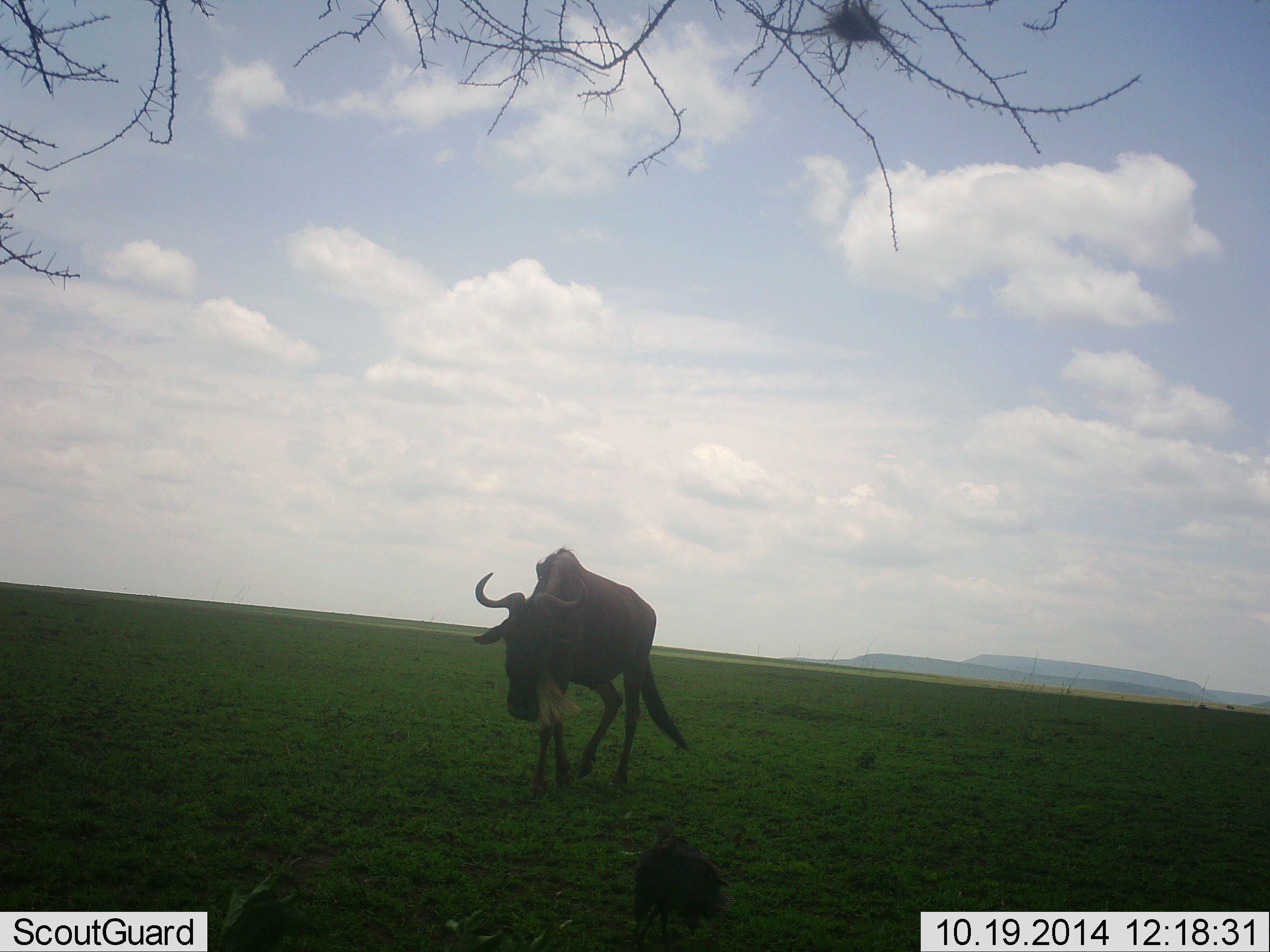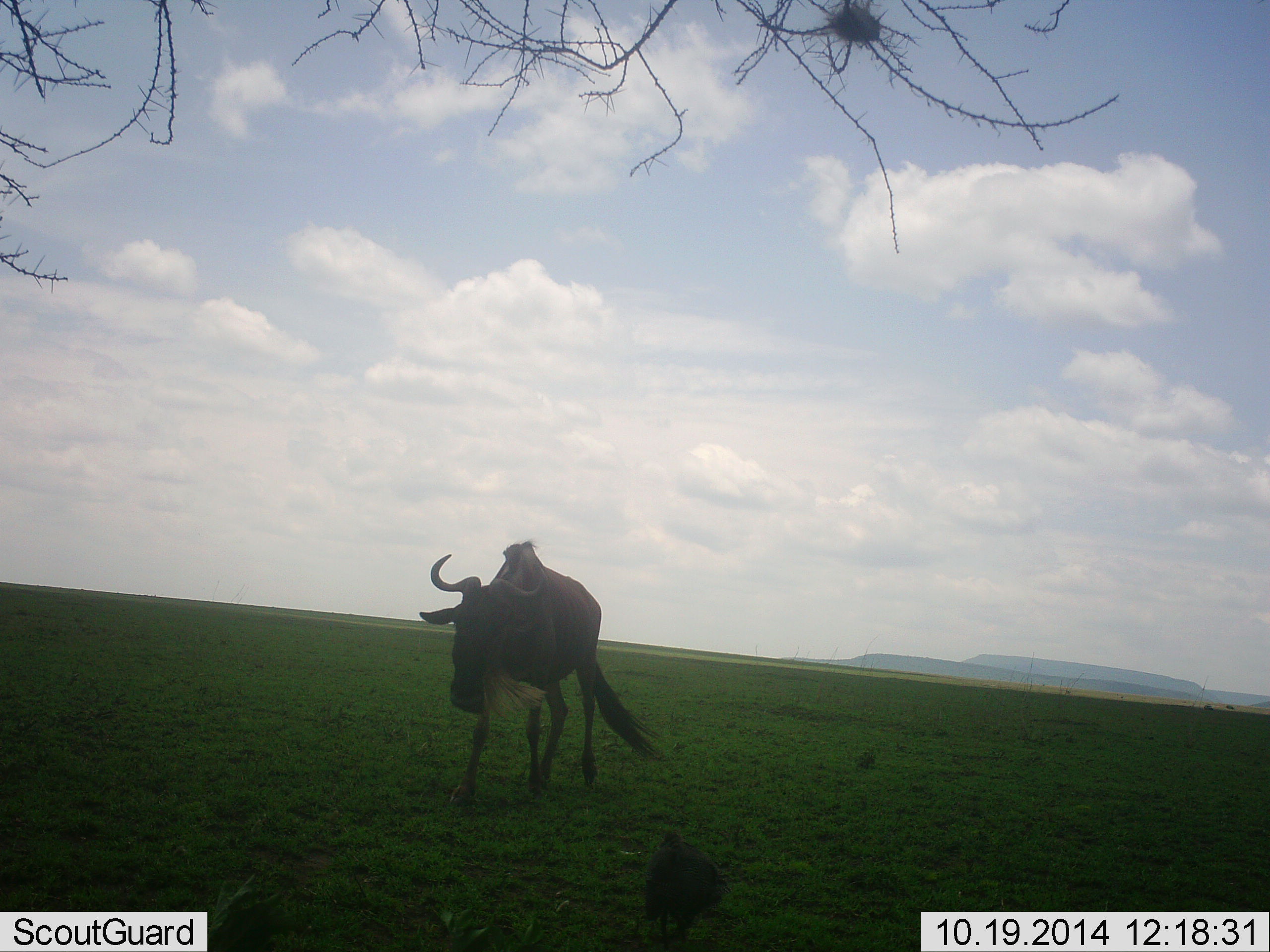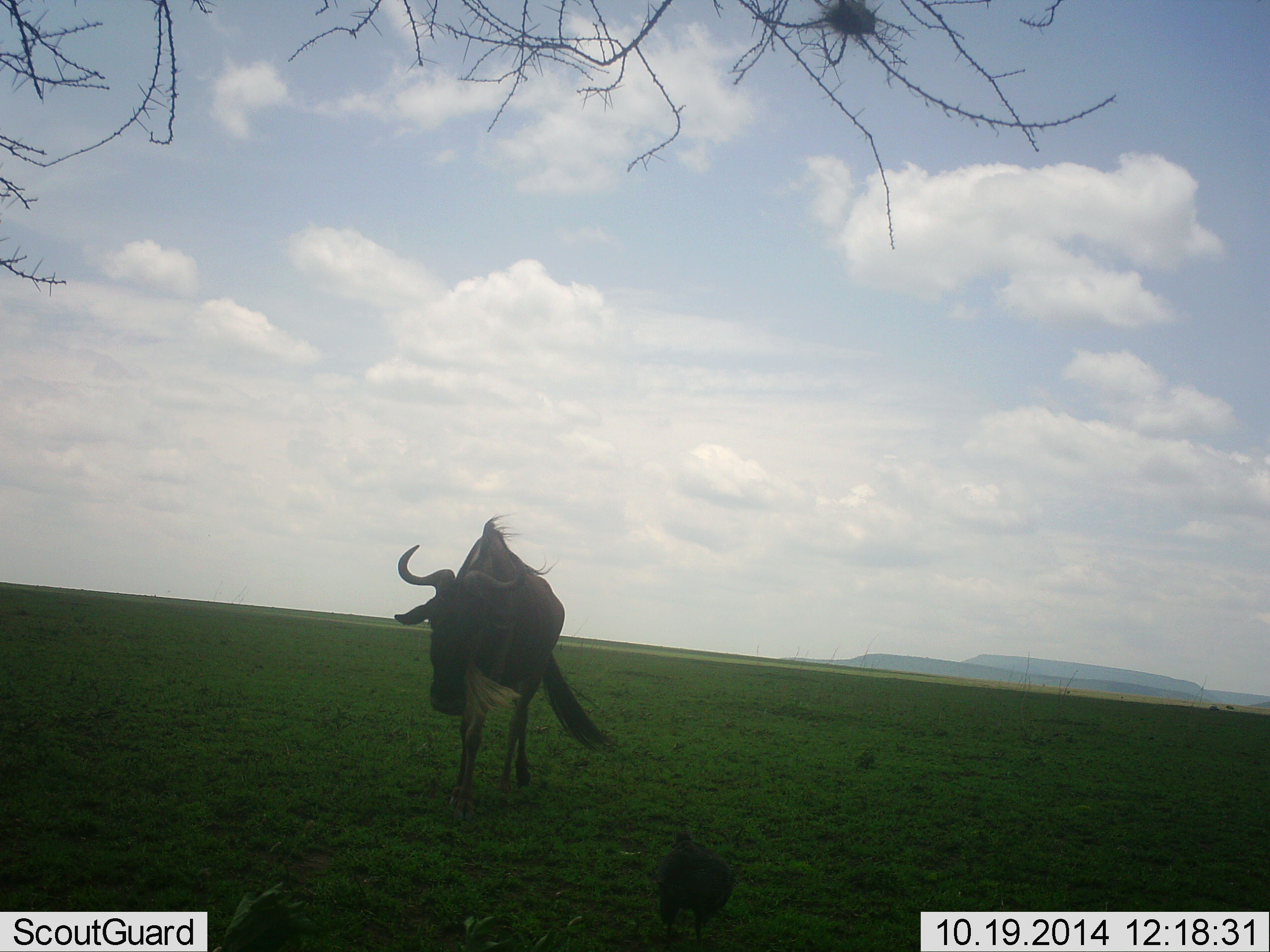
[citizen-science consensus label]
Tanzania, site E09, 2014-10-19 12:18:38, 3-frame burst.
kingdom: Animalia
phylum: Chordata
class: Mammalia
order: Artiodactyla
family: Bovidae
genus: Connochaetes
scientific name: Connochaetes taurinus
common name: blue wildebeest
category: wildebeest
Wildebeest (blue wildebeest) (Connochaetes taurinus), count 1. Behavior (volunteer vote fractions): standing 0%, resting 0%, moving 100%, interacting 0%. Young present (vote fraction): 0%. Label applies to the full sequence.